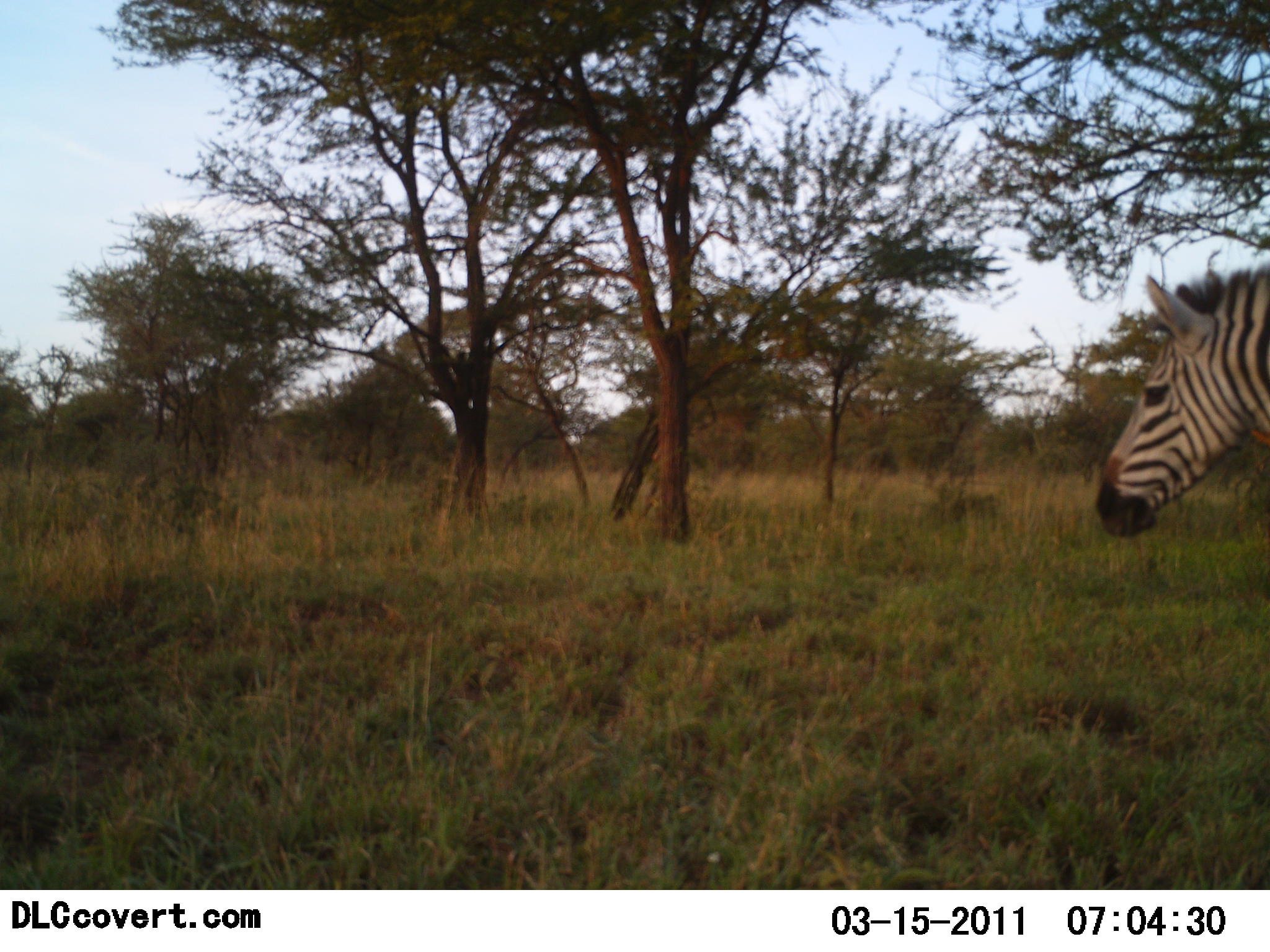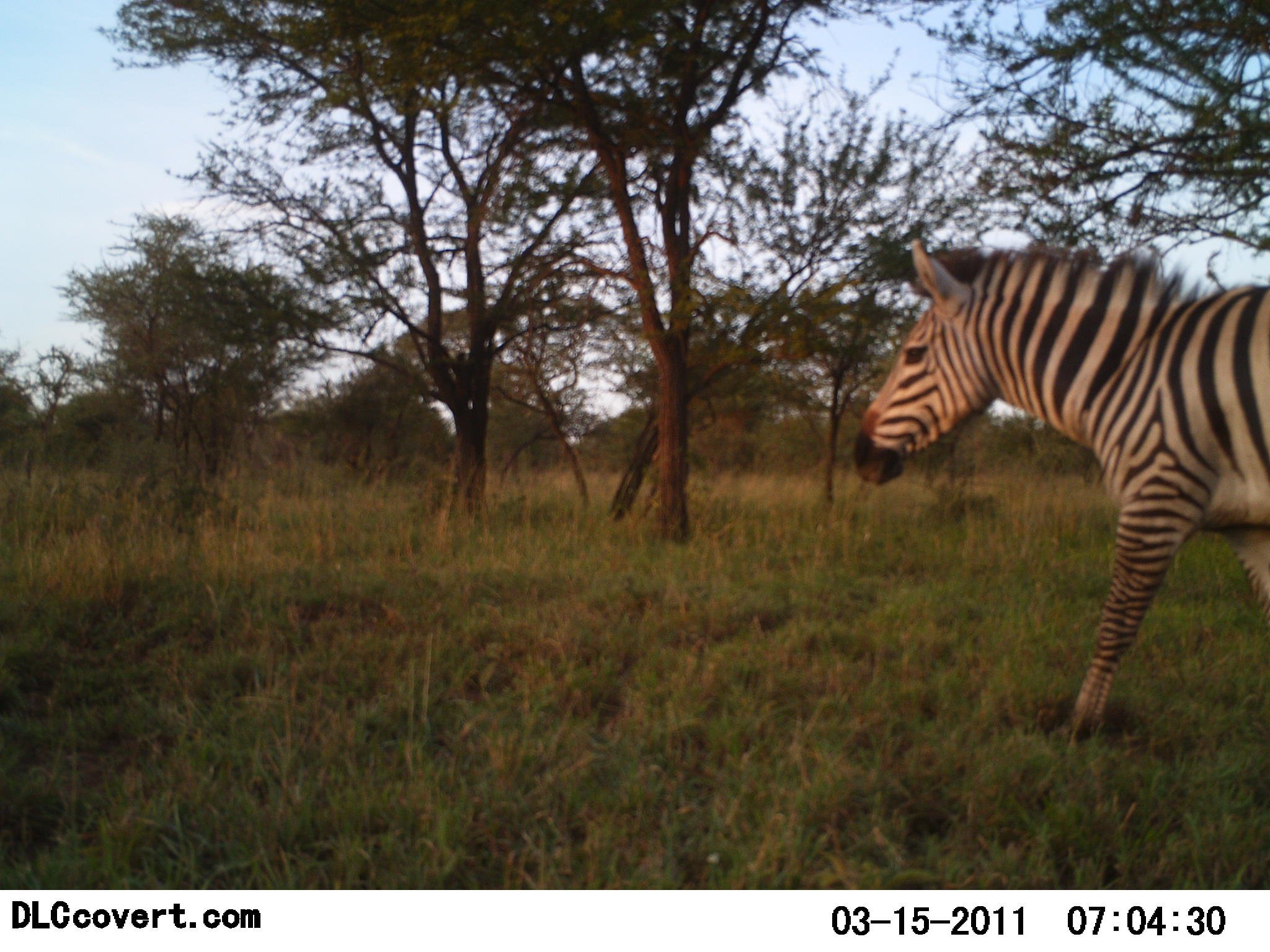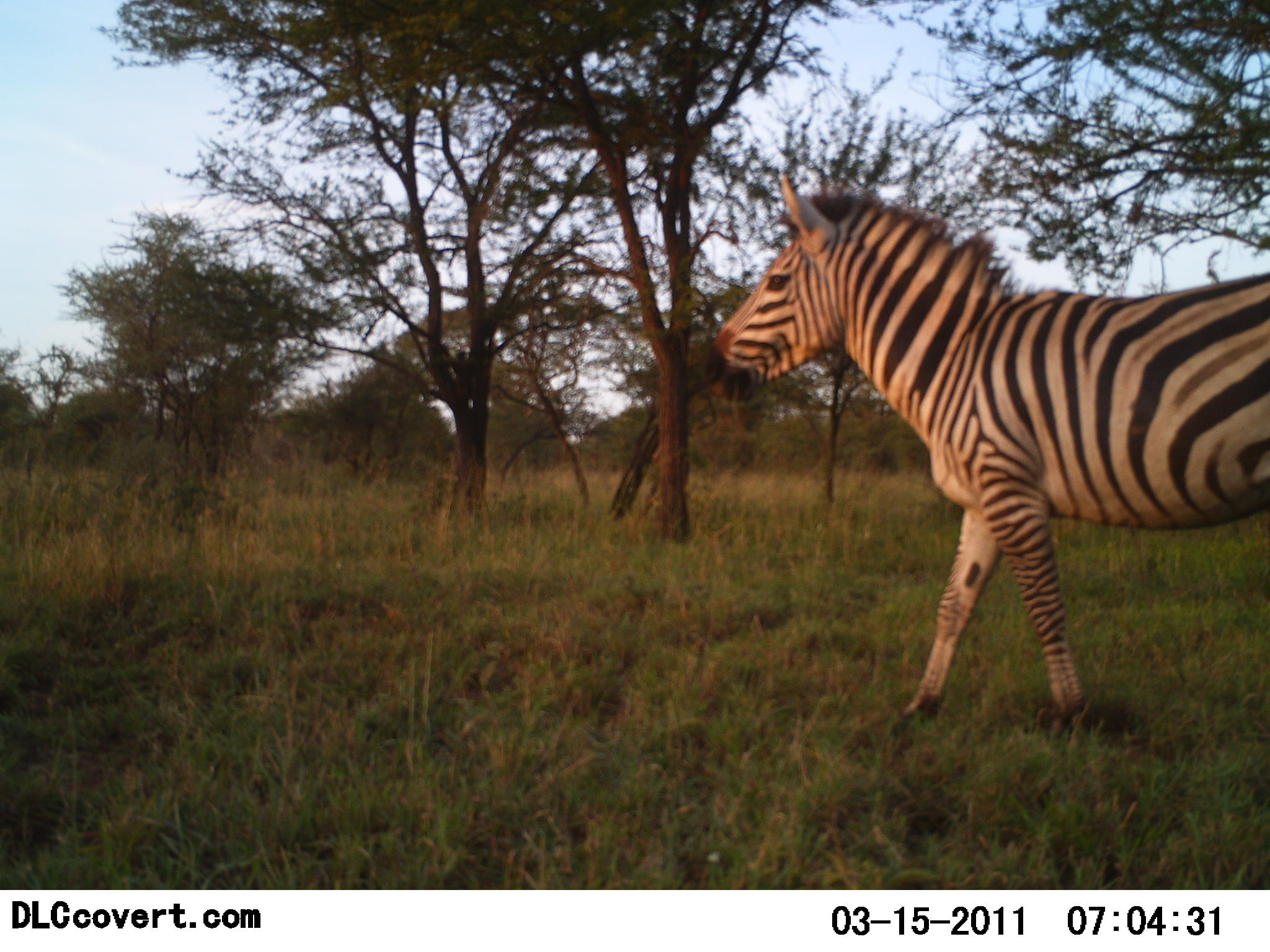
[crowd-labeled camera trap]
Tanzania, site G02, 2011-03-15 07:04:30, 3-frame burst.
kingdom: Animalia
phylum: Chordata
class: Mammalia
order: Perissodactyla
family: Equidae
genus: Equus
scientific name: Equus quagga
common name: plains zebra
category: zebra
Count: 1.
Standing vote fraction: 0%.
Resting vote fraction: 0%.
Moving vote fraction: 100%.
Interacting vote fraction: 0%.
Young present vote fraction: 0%.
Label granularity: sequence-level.